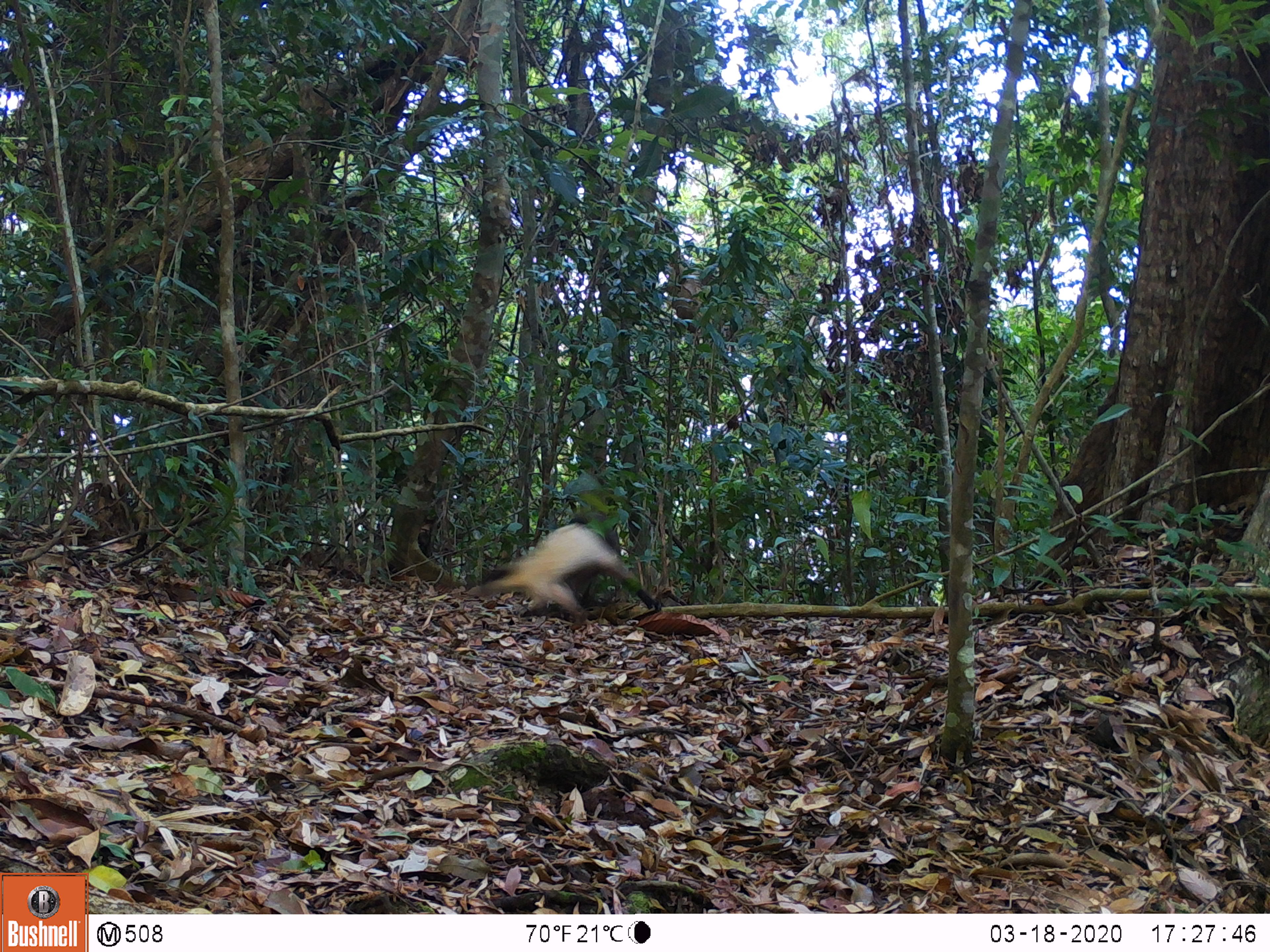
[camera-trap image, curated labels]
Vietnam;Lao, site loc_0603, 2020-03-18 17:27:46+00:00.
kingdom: Animalia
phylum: Chordata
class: Mammalia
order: Carnivora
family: Mustelidae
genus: Martes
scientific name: Martes flavigula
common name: yellow-throated marten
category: yellow throated marten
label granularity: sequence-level